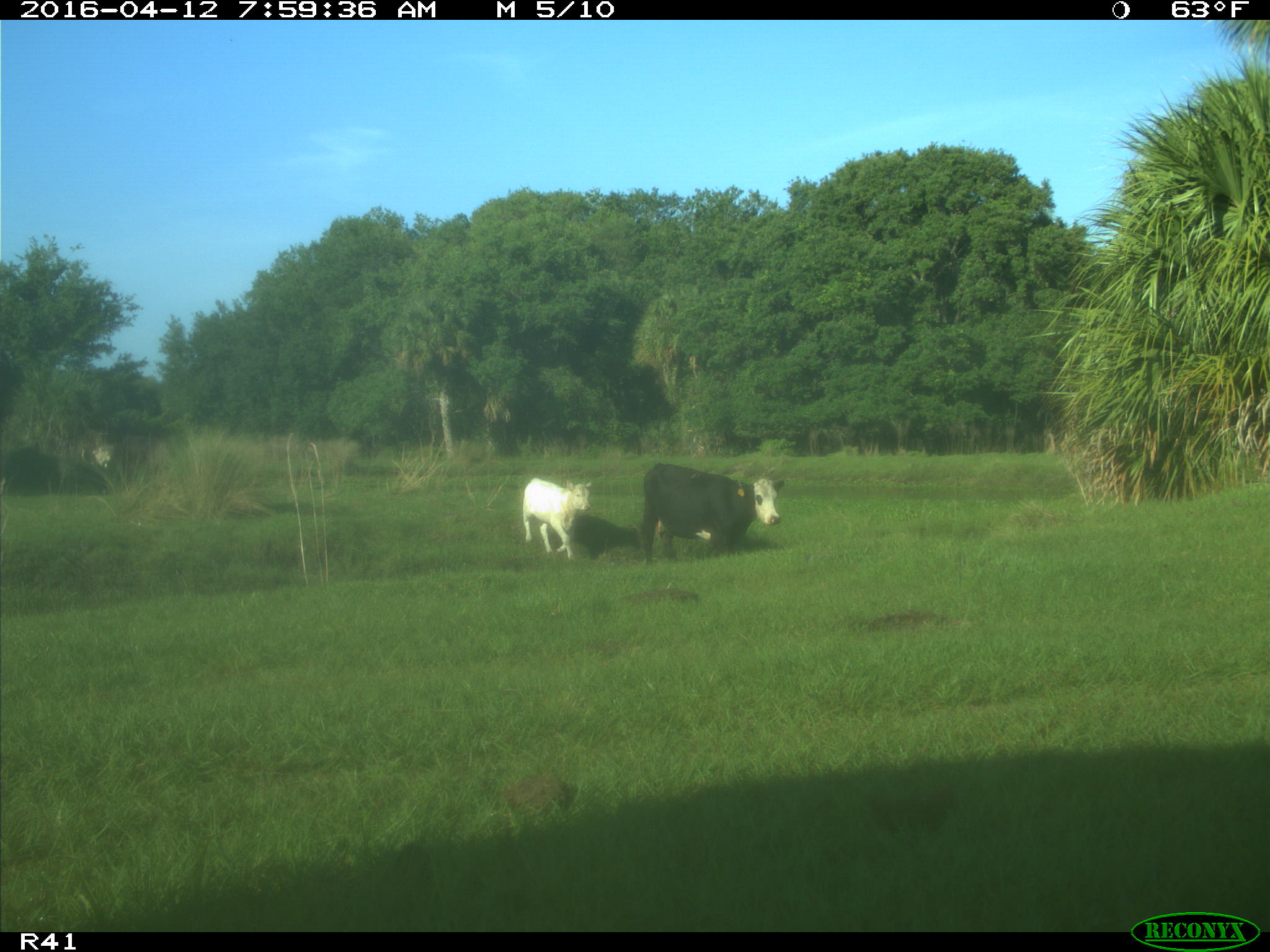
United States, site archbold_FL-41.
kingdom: Animalia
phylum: Chordata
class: Mammalia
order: Artiodactyla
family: Bovidae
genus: Bos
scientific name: Bos taurus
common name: domestic cow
Bos taurus (domestic cow).